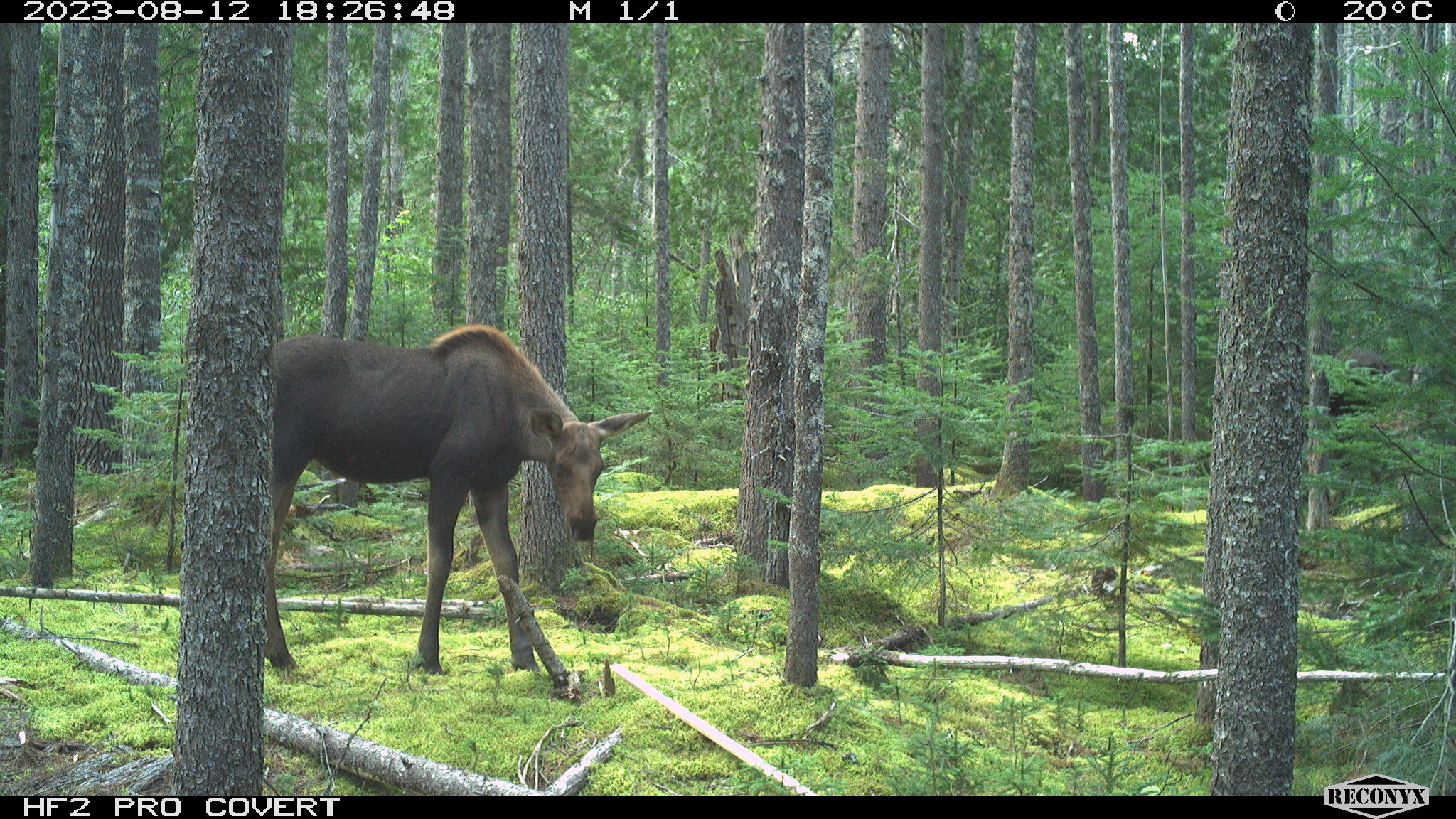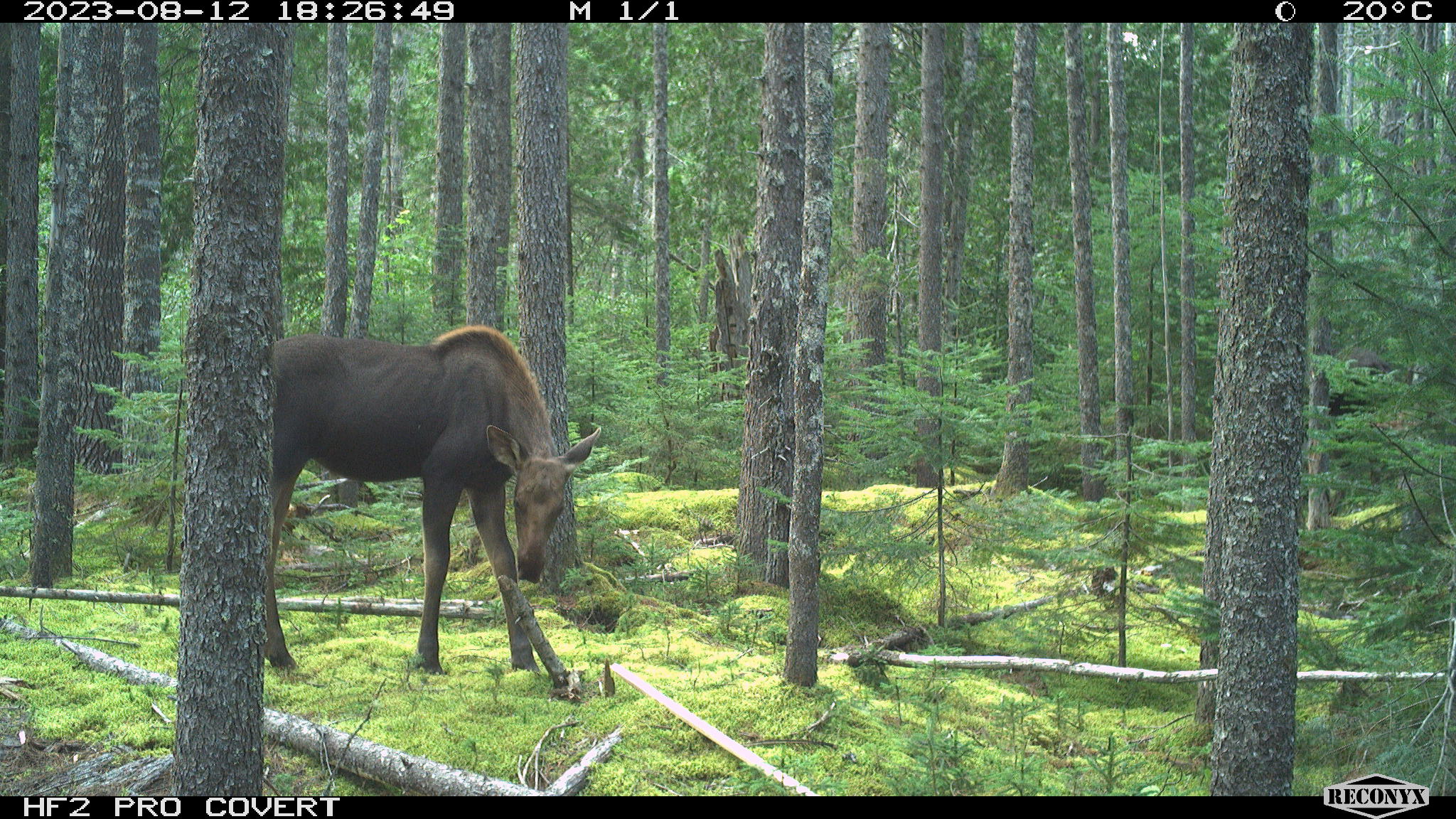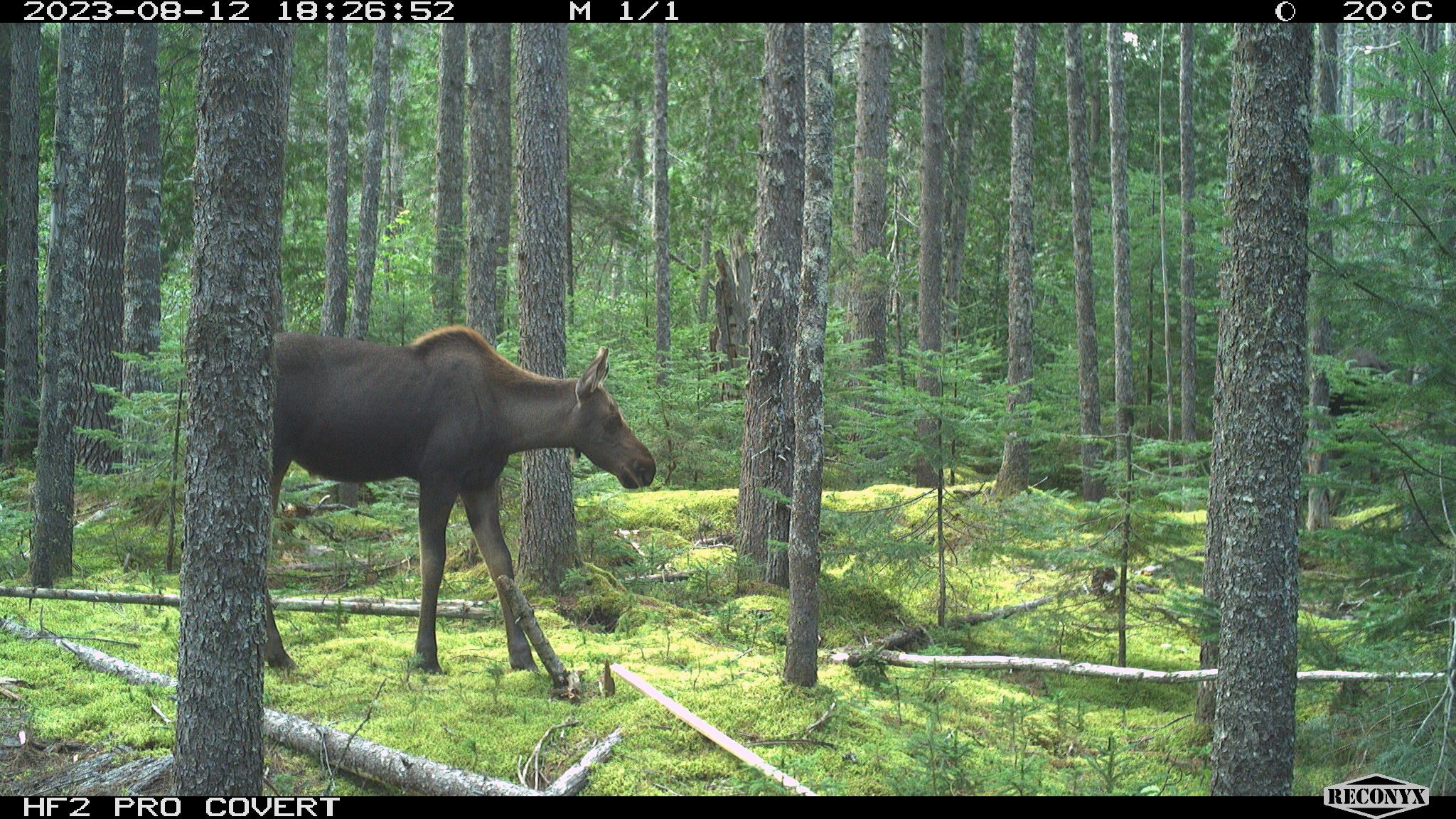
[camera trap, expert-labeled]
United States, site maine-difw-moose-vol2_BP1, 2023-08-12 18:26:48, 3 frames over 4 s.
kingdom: Animalia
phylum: Chordata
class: Mammalia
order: Artiodactyla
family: Cervidae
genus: Alces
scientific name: Alces alces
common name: moose